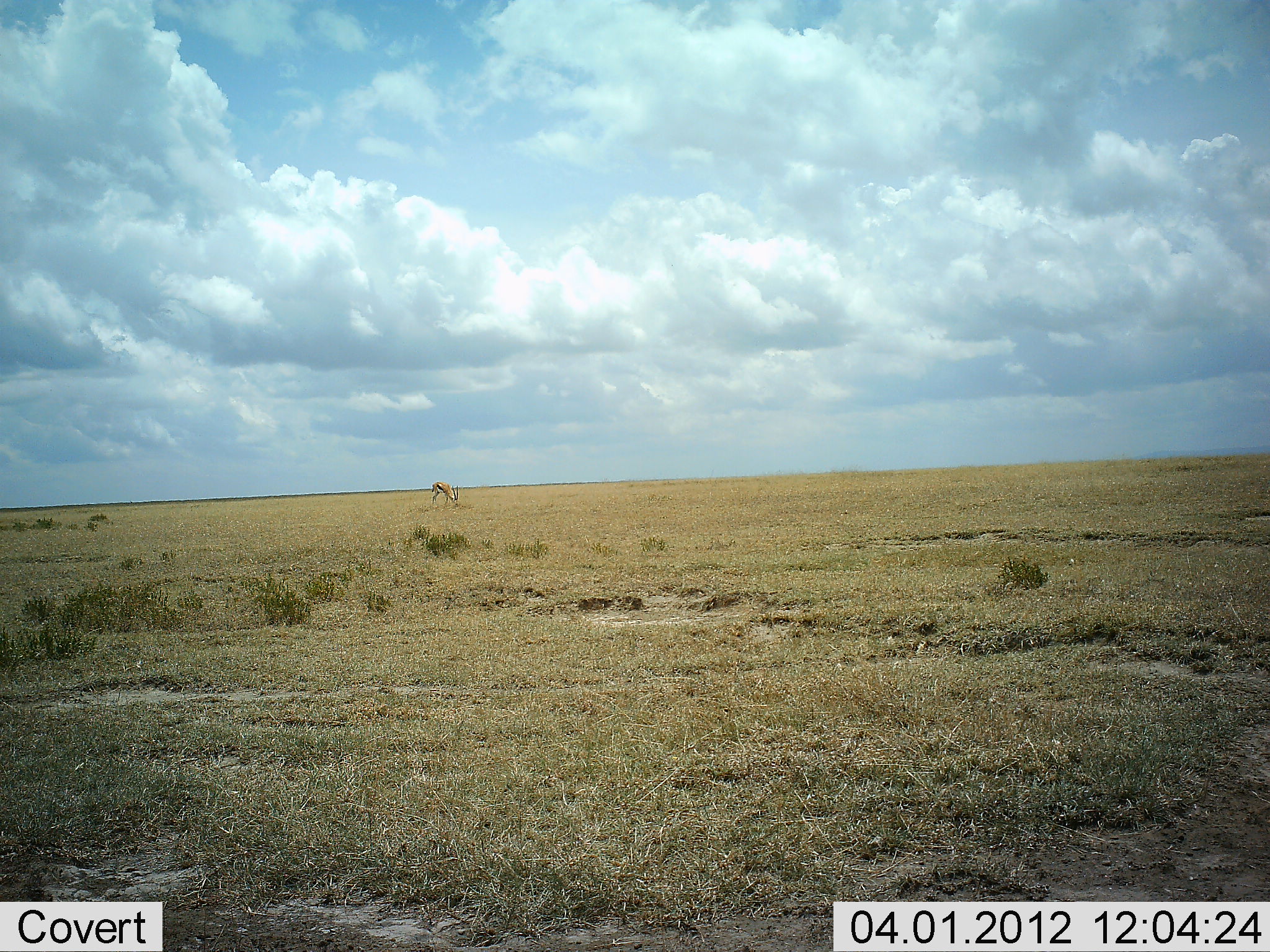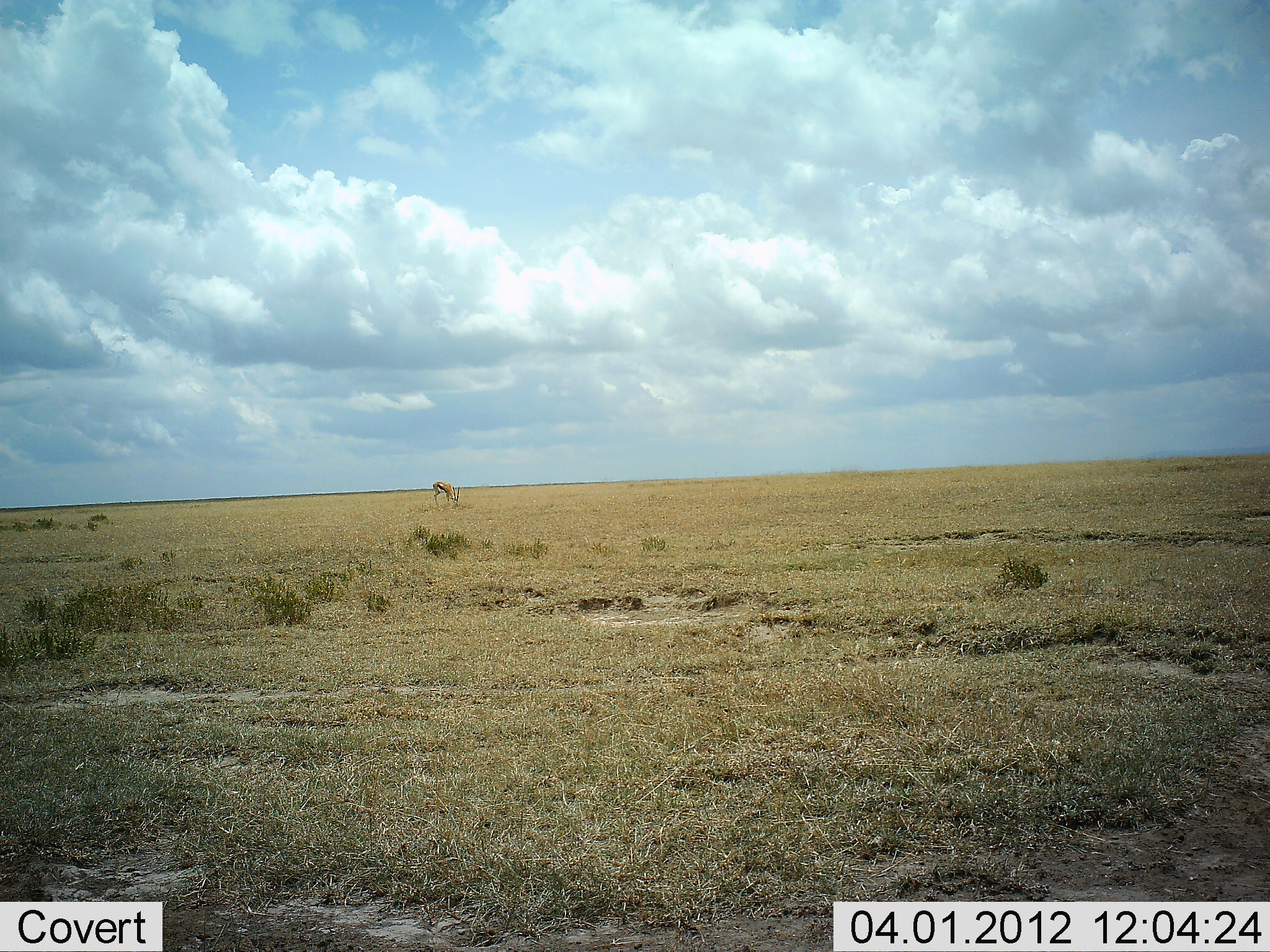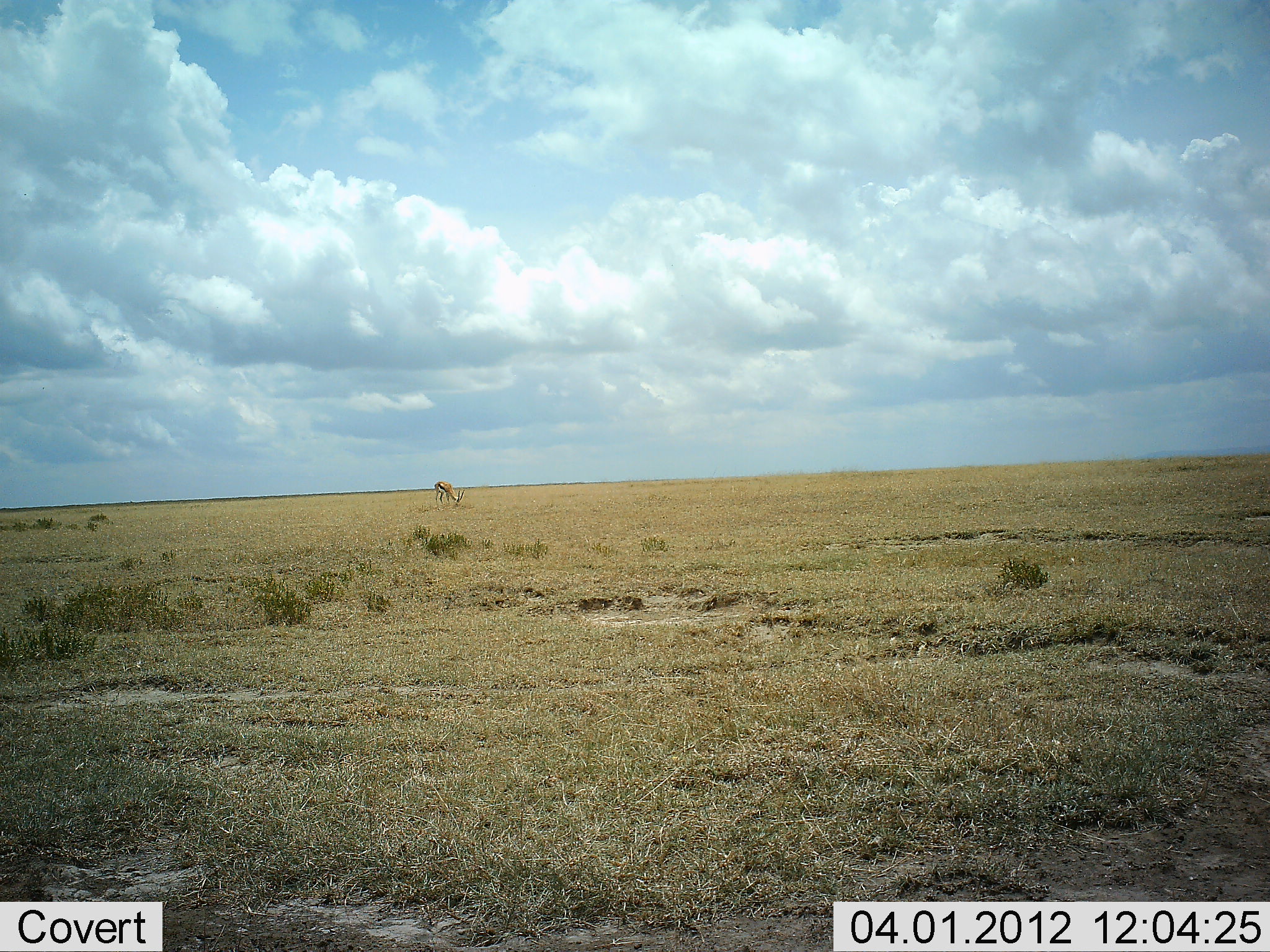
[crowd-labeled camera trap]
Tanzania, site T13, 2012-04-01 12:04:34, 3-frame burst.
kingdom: Animalia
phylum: Chordata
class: Mammalia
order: Artiodactyla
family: Bovidae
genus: Eudorcas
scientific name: Eudorcas thomsonii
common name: thomson's gazelle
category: gazellethomsons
Gazellethomsons (thomson's gazelle) (Eudorcas thomsonii), count 1. Behavior (volunteer vote fractions): standing 12%, resting 0%, moving 6%, interacting 0%. Young present (vote fraction): 0%. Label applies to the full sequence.